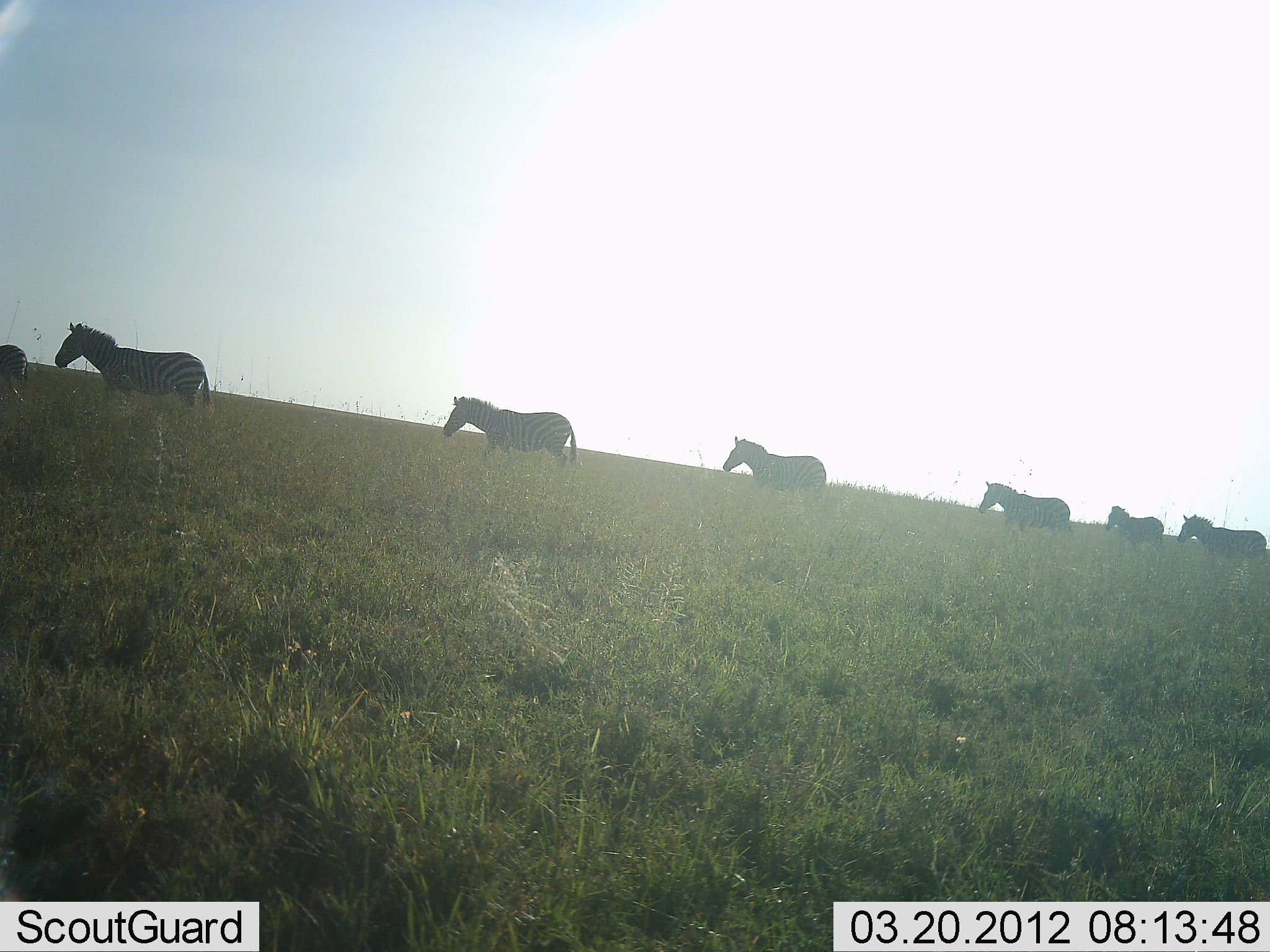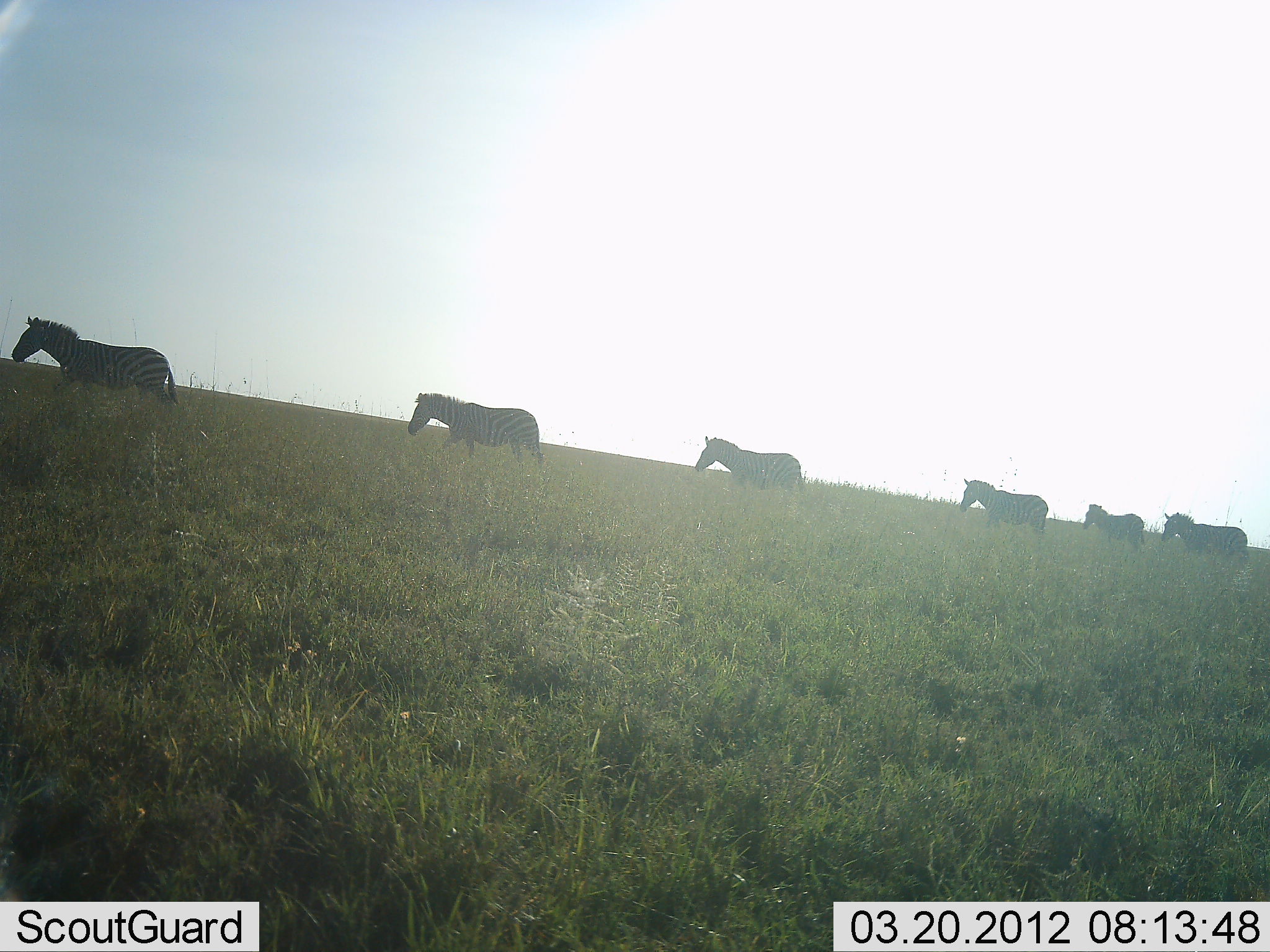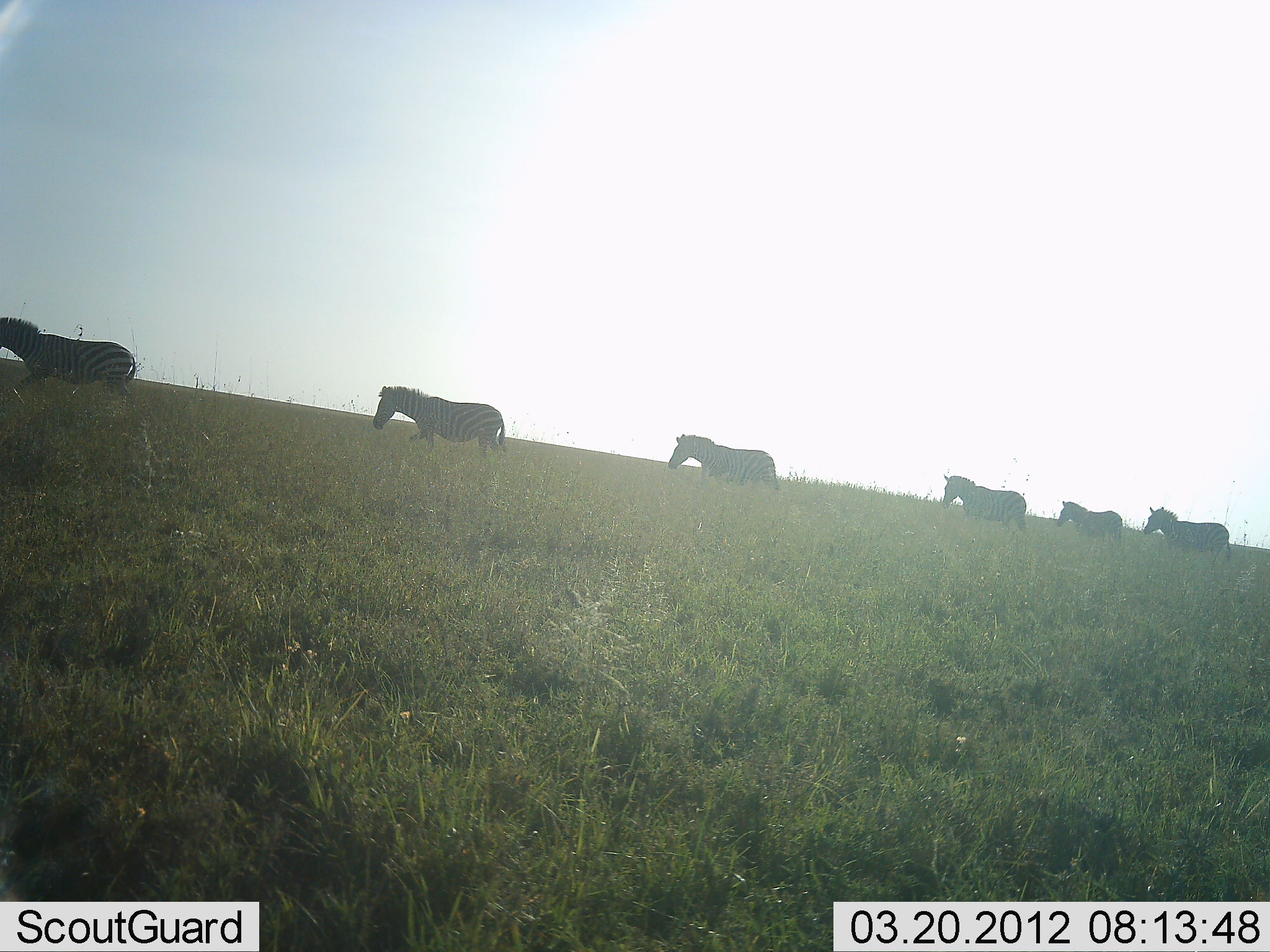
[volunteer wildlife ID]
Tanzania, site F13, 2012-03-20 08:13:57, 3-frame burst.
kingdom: Animalia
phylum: Chordata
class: Mammalia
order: Perissodactyla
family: Equidae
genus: Equus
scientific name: Equus quagga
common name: plains zebra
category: zebra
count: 7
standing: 0%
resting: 0%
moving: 100%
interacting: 0%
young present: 19%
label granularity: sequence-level